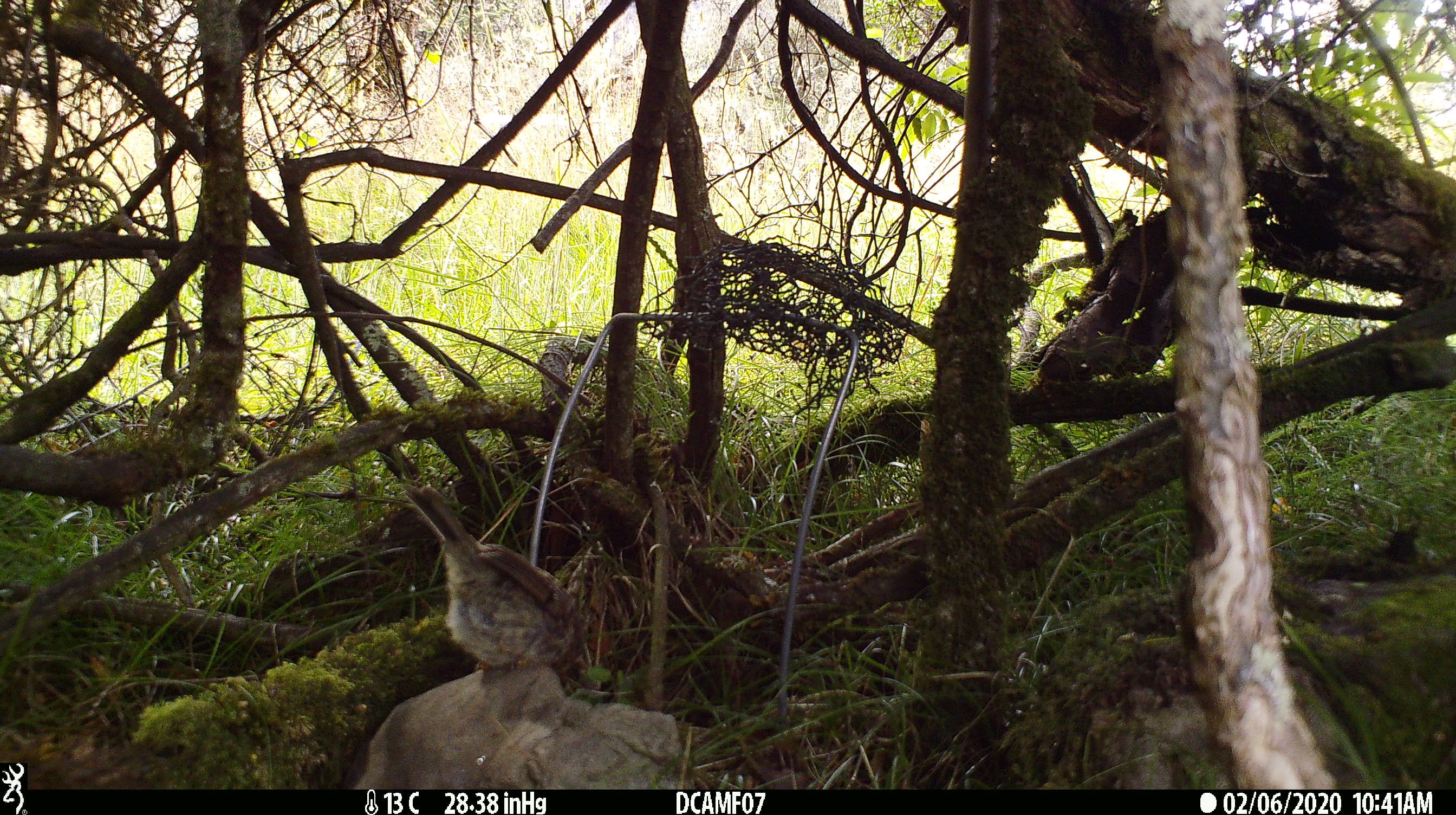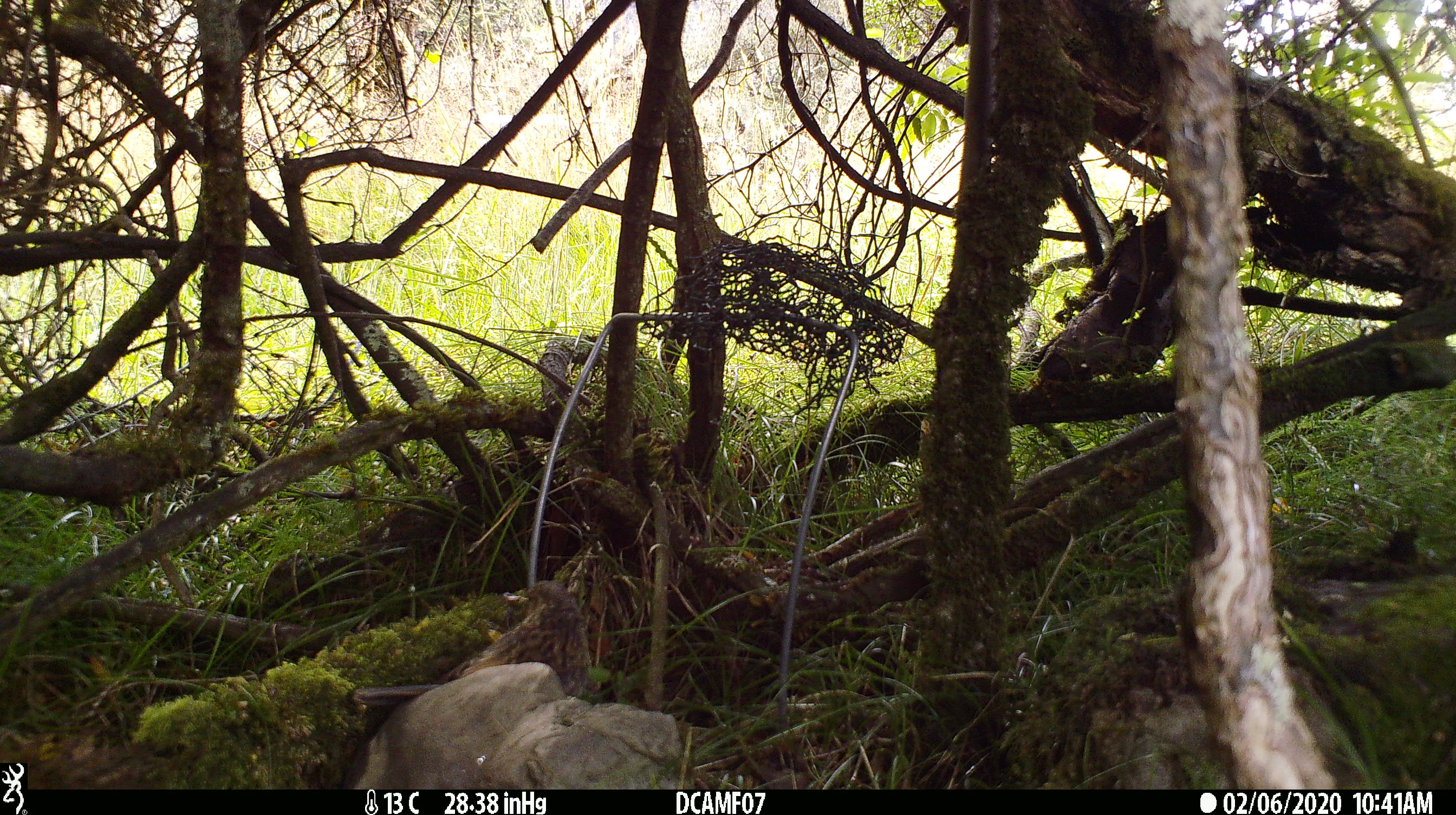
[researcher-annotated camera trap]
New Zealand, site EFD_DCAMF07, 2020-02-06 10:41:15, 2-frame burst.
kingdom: Animalia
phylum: Chordata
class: Aves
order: Passeriformes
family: Prunellidae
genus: Prunella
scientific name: Prunella modularis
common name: dunnock